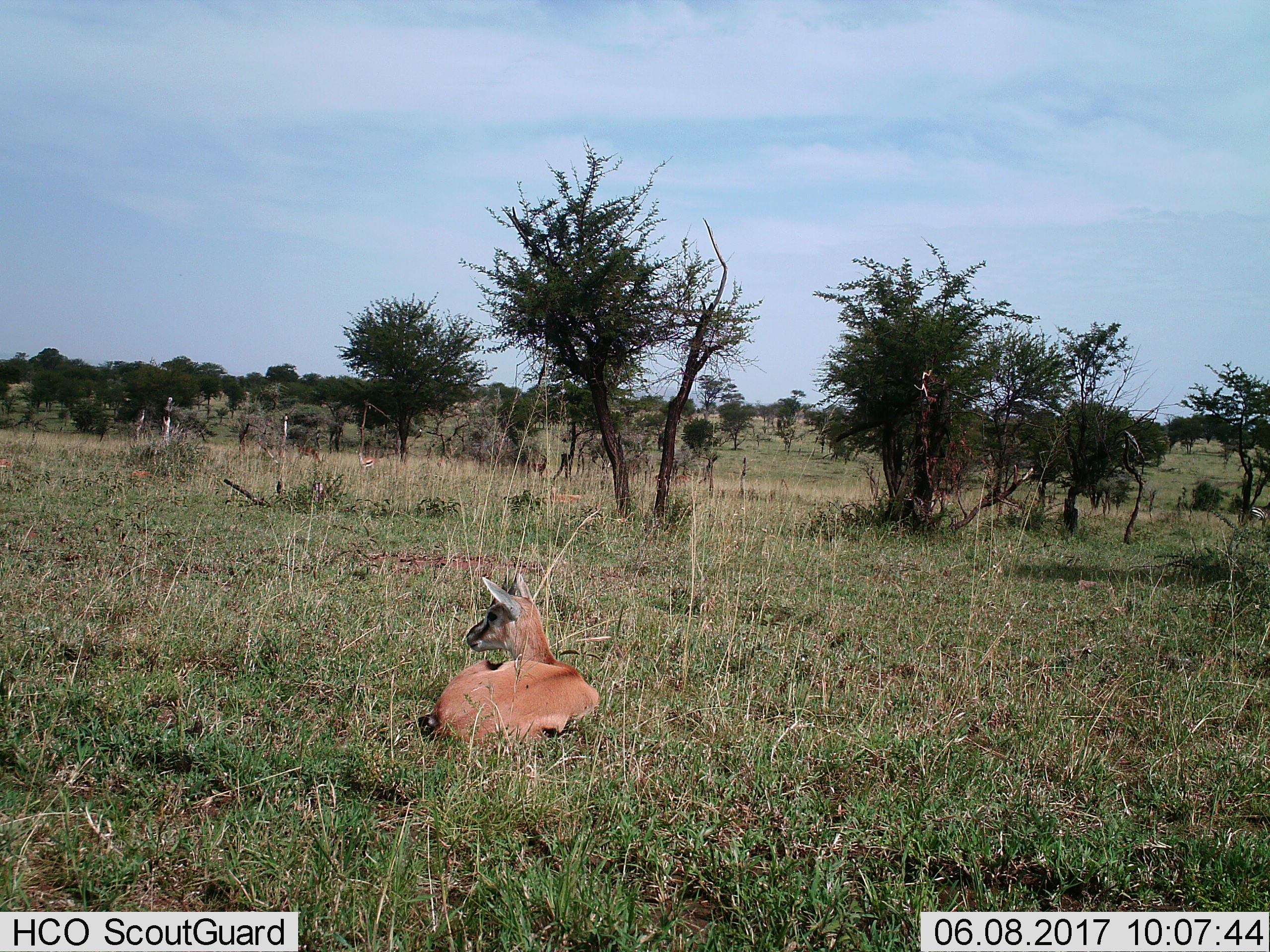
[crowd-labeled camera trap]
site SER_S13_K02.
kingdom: Animalia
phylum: Chordata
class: Mammalia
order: Artiodactyla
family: Bovidae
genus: Eudorcas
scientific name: Eudorcas thomsonii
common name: thomson's gazelle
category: gazellethomsons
Gazellethomsons (thomson's gazelle) (Eudorcas thomsonii), count 1. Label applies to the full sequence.